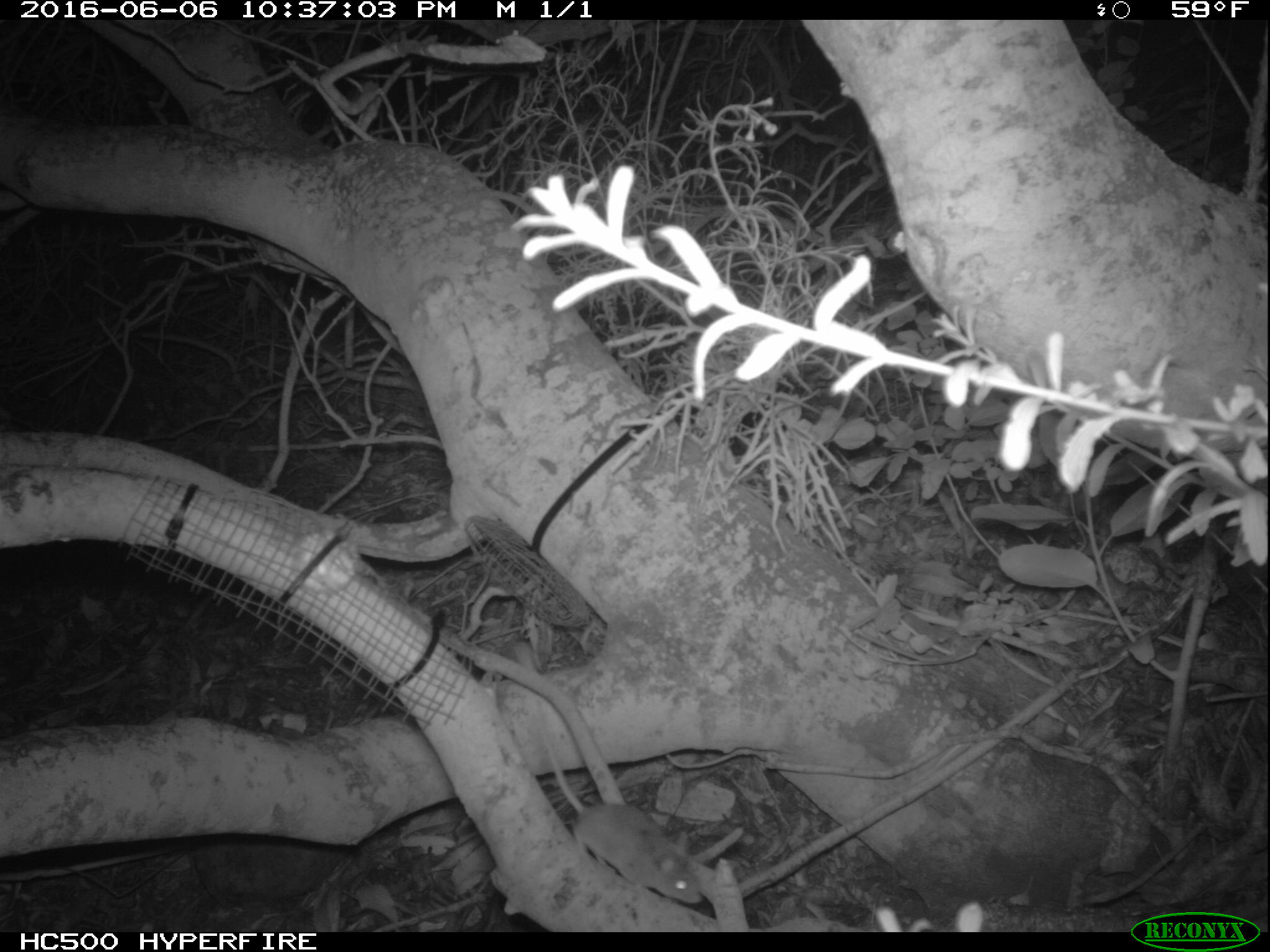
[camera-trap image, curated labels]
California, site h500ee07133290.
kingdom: Animalia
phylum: Chordata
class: Mammalia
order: Rodentia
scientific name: Rodentia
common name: rodent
Rodent (Rodentia).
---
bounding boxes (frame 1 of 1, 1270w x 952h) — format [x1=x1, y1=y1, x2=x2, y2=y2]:
rodent: [x1=534, y1=702, x2=701, y2=902]